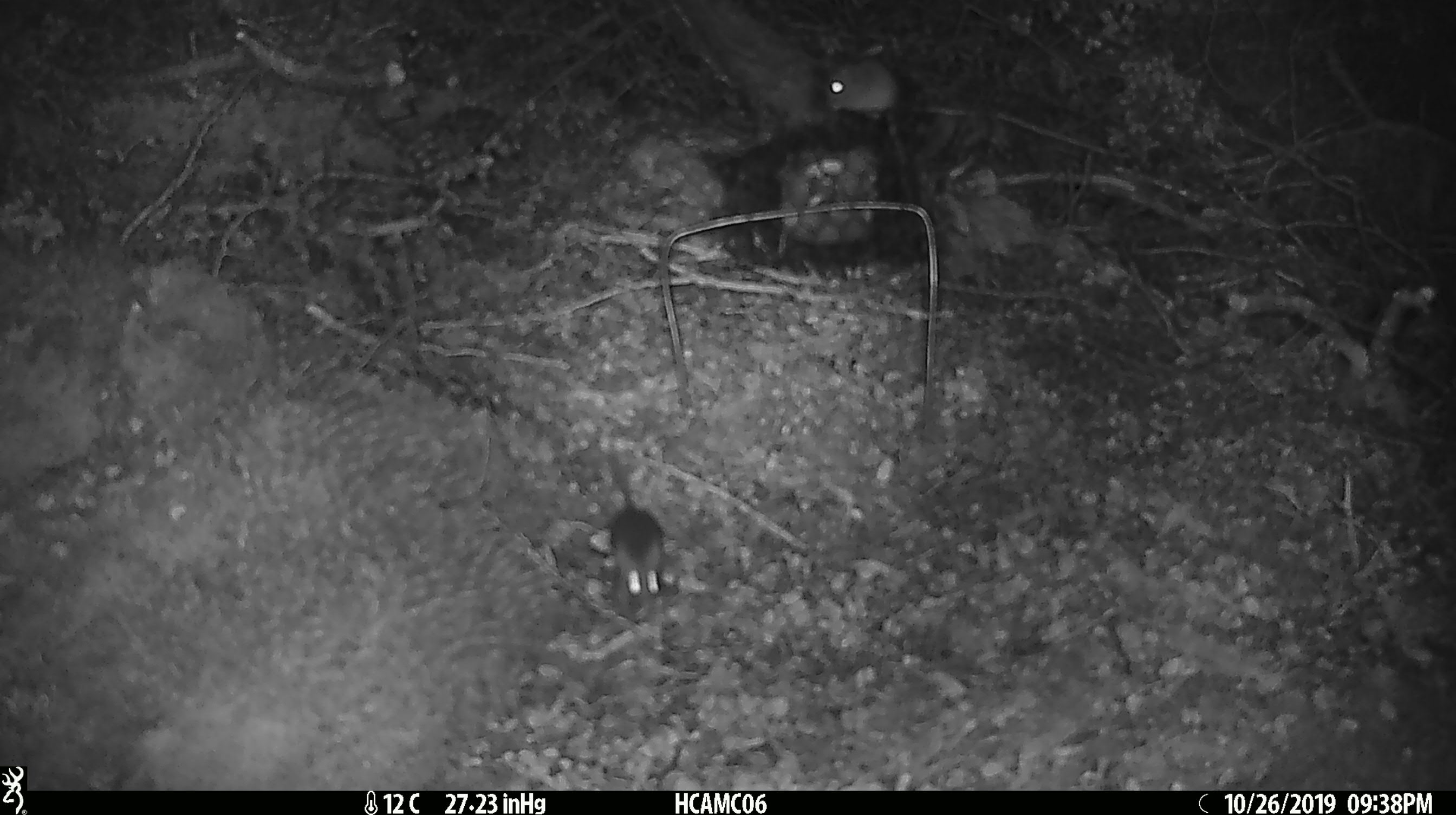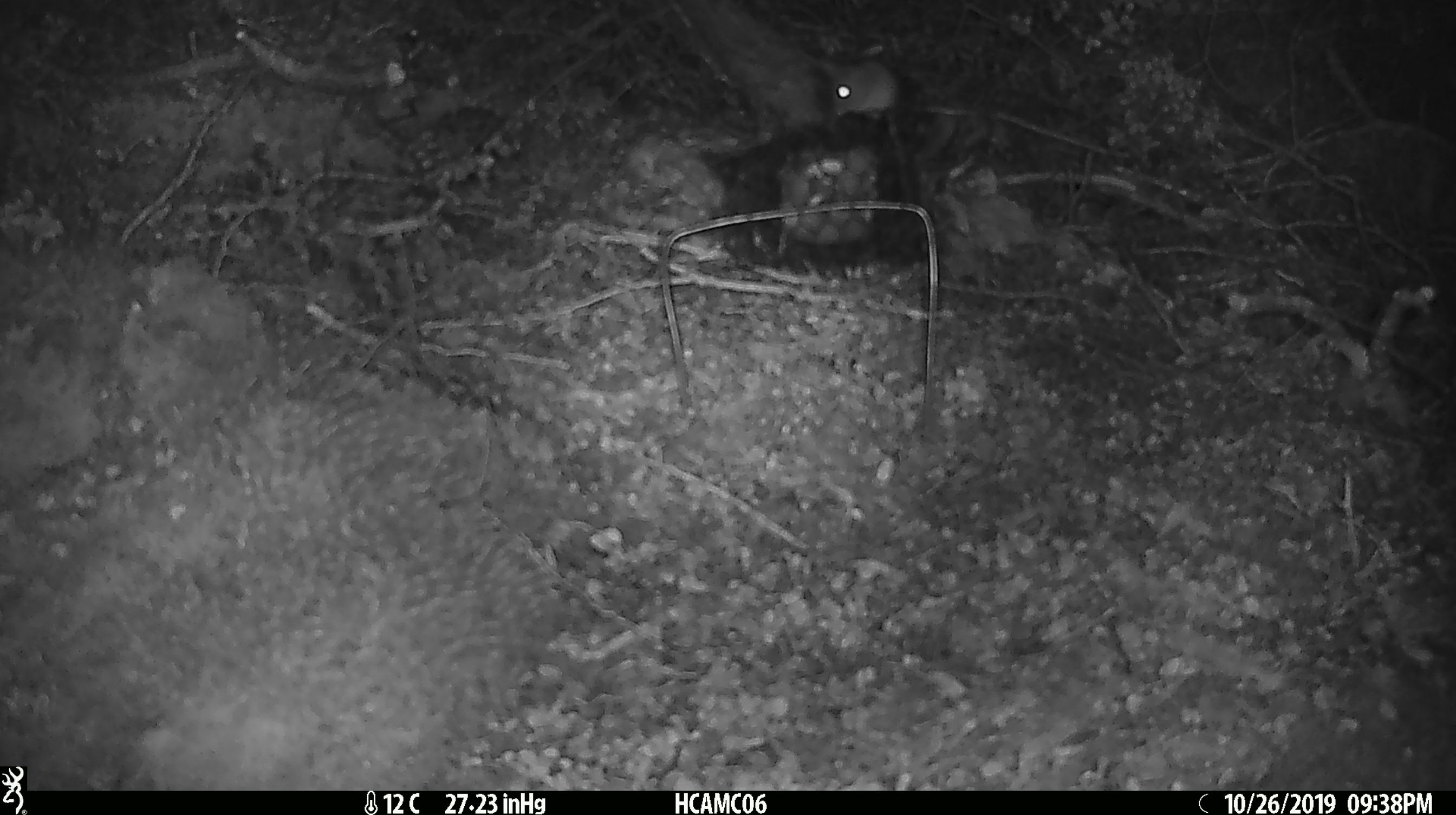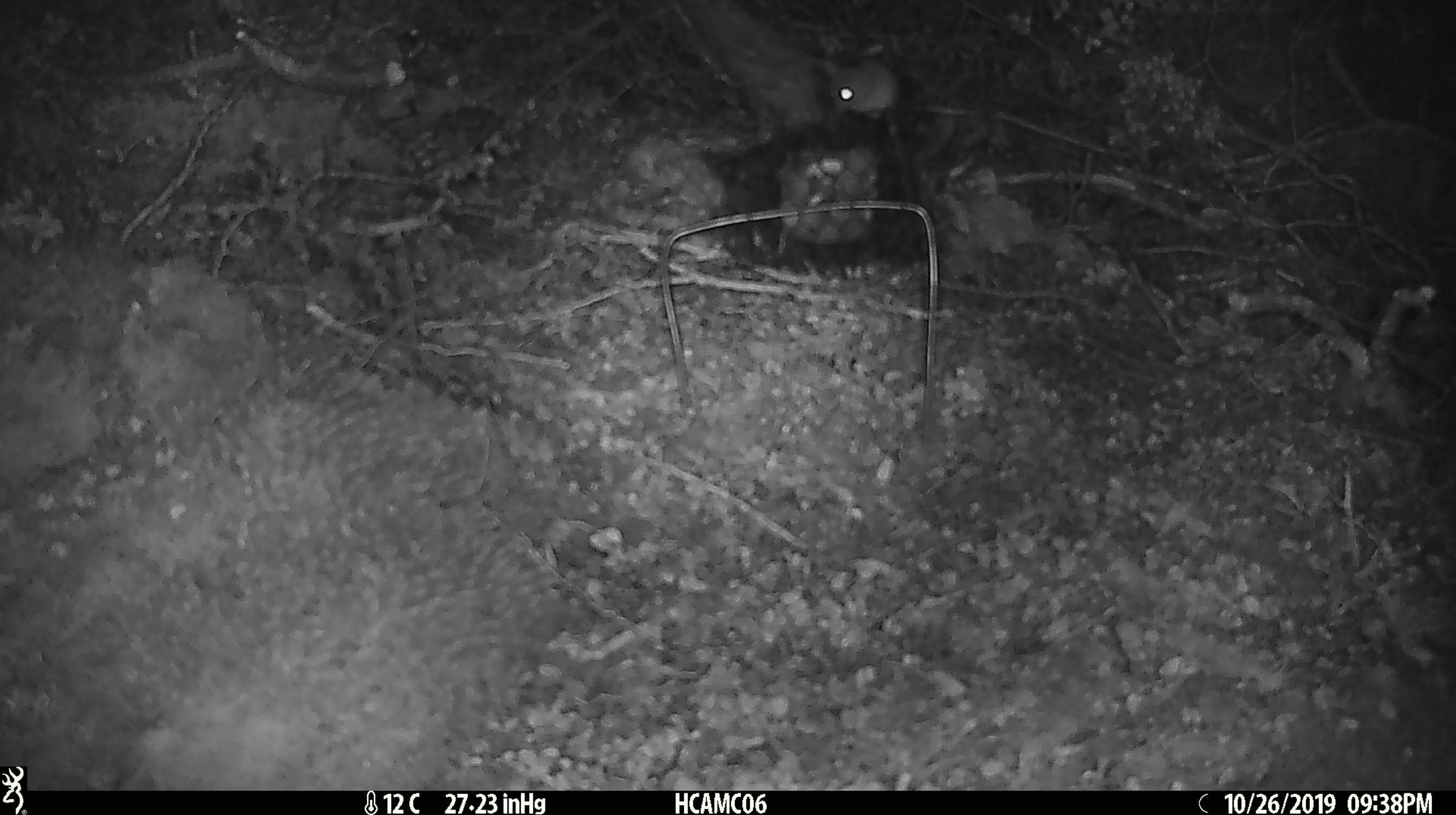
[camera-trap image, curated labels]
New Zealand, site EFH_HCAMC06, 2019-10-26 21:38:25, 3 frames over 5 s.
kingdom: Animalia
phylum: Chordata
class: Mammalia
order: Rodentia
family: Muridae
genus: Mus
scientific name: Mus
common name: mouse